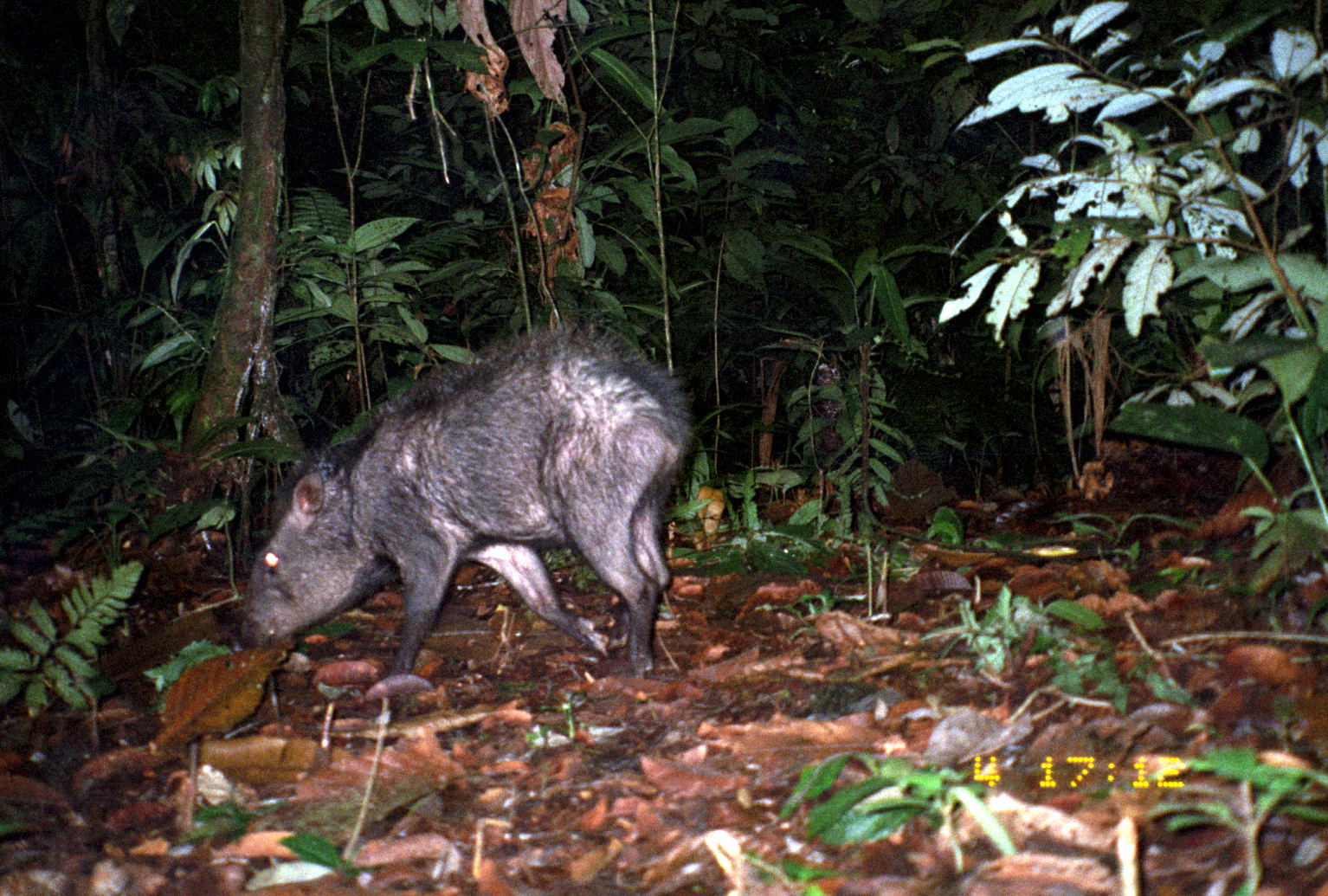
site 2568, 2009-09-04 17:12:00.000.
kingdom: Animalia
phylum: Chordata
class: Mammalia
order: Artiodactyla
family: Tayassuidae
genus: Pecari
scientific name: Pecari tajacu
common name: collared peccary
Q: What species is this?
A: Pecari tajacu (collared peccary).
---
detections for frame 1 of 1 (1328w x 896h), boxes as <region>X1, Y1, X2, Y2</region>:
pecari tajacu: <region>245, 332, 691, 681</region>